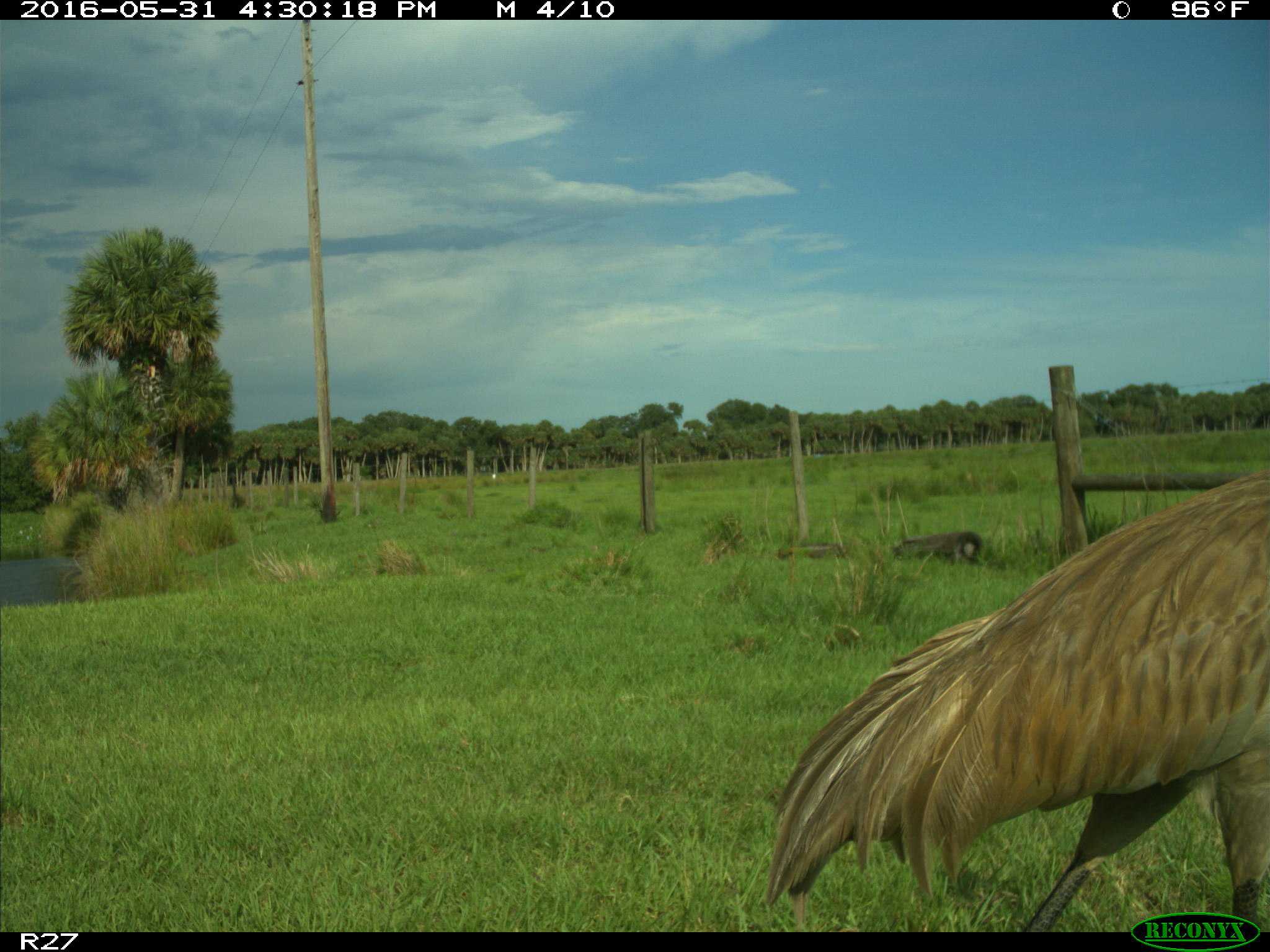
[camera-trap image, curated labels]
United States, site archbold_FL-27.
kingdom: Animalia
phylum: Chordata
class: Aves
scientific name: Aves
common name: birds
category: unidentified bird